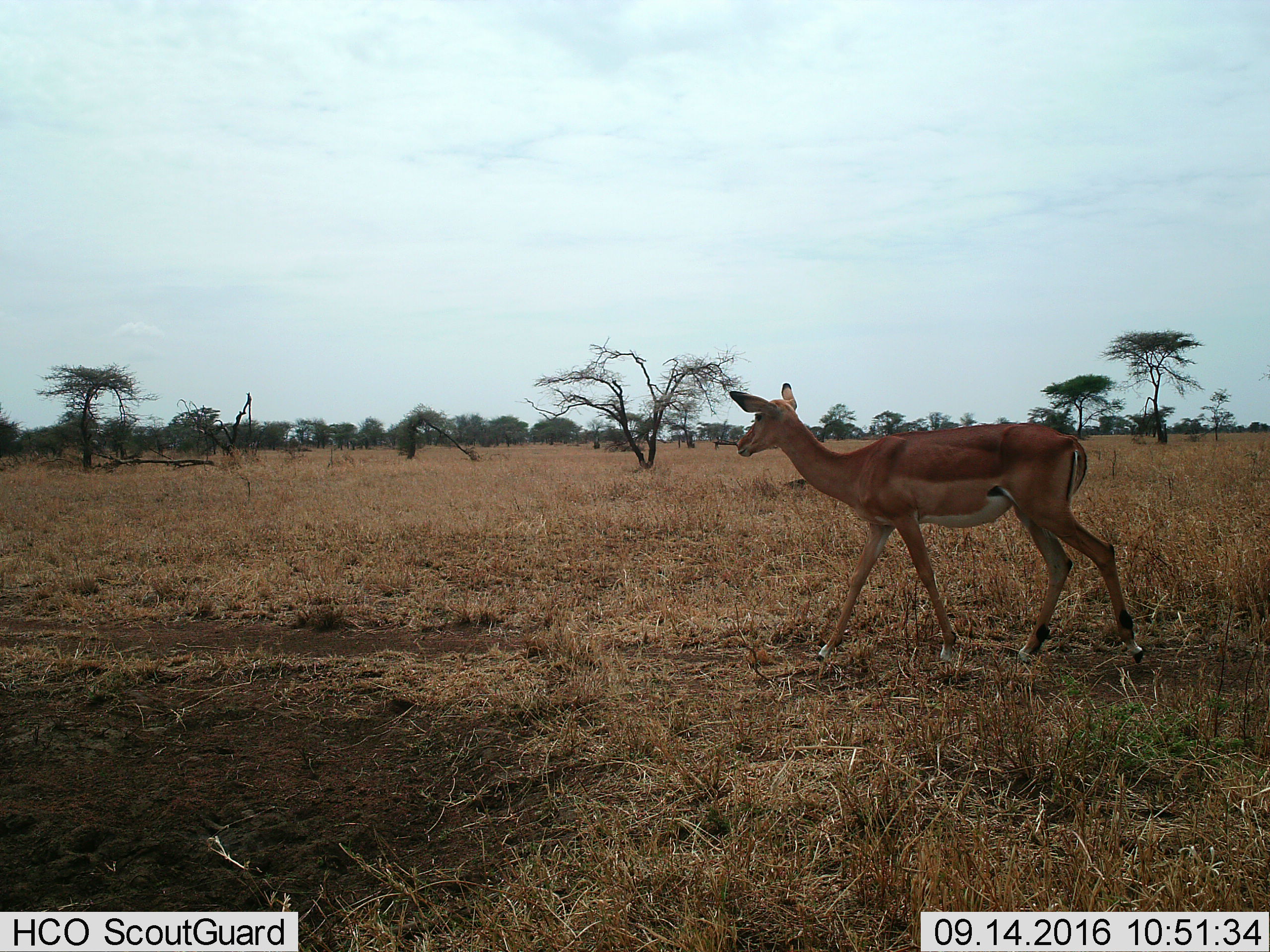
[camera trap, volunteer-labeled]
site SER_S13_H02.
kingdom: Animalia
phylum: Chordata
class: Mammalia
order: Artiodactyla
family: Bovidae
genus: Aepyceros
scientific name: Aepyceros melampus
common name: impala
Impala (Aepyceros melampus), count 1. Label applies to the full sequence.